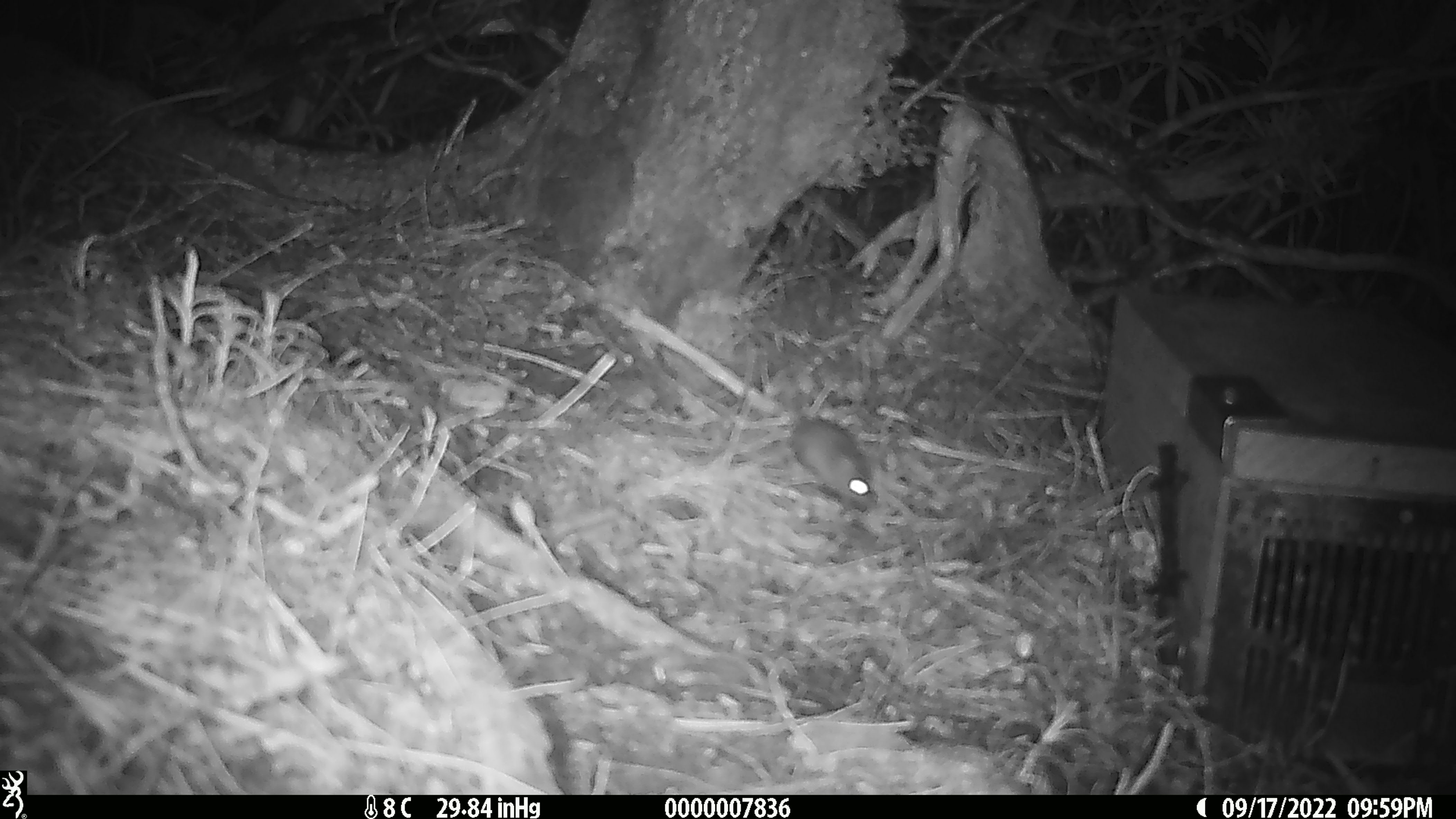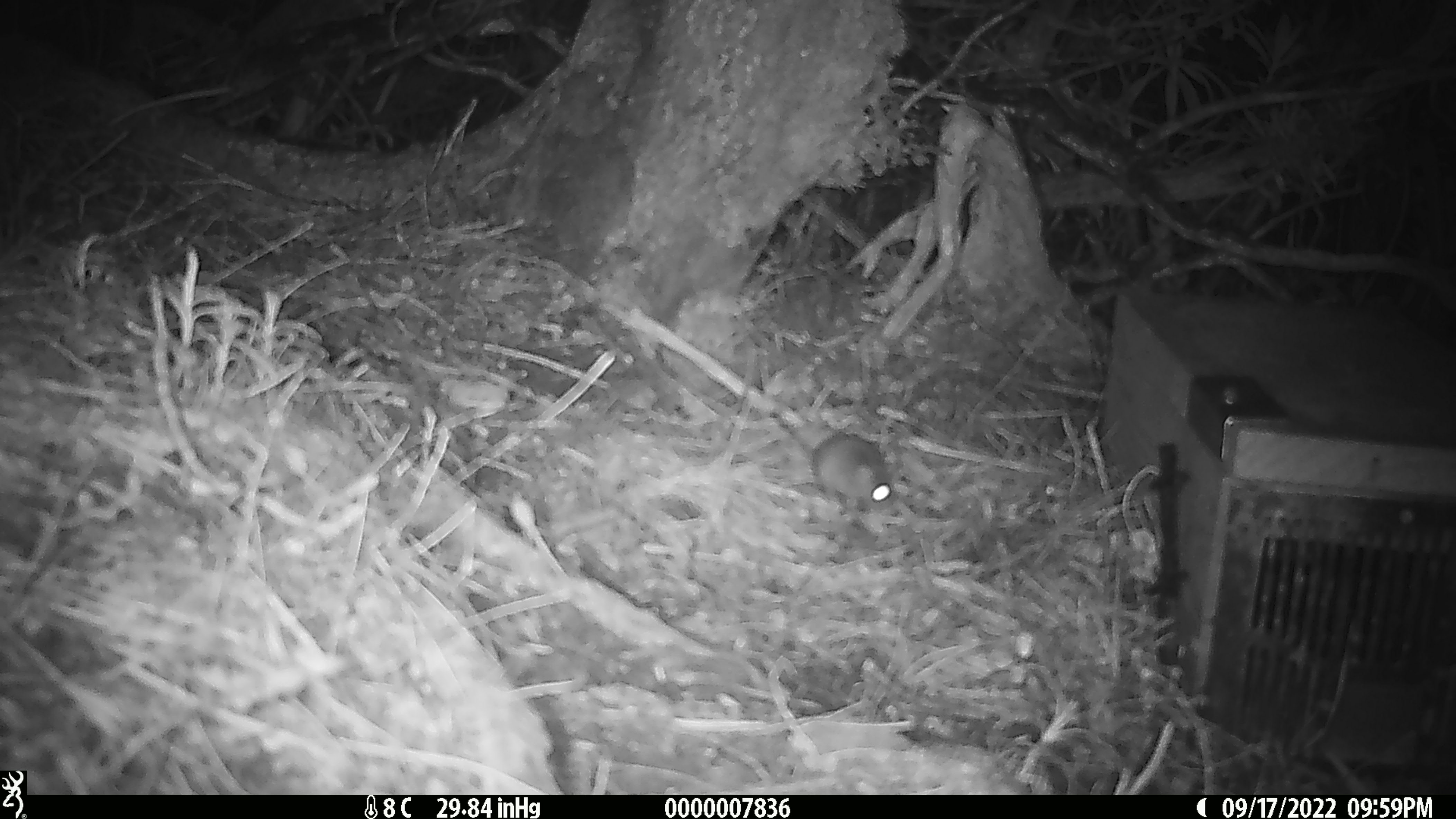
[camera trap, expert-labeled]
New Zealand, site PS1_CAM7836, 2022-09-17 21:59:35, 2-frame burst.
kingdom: Animalia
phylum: Chordata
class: Mammalia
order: Rodentia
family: Muridae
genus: Mus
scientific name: Mus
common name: mouse